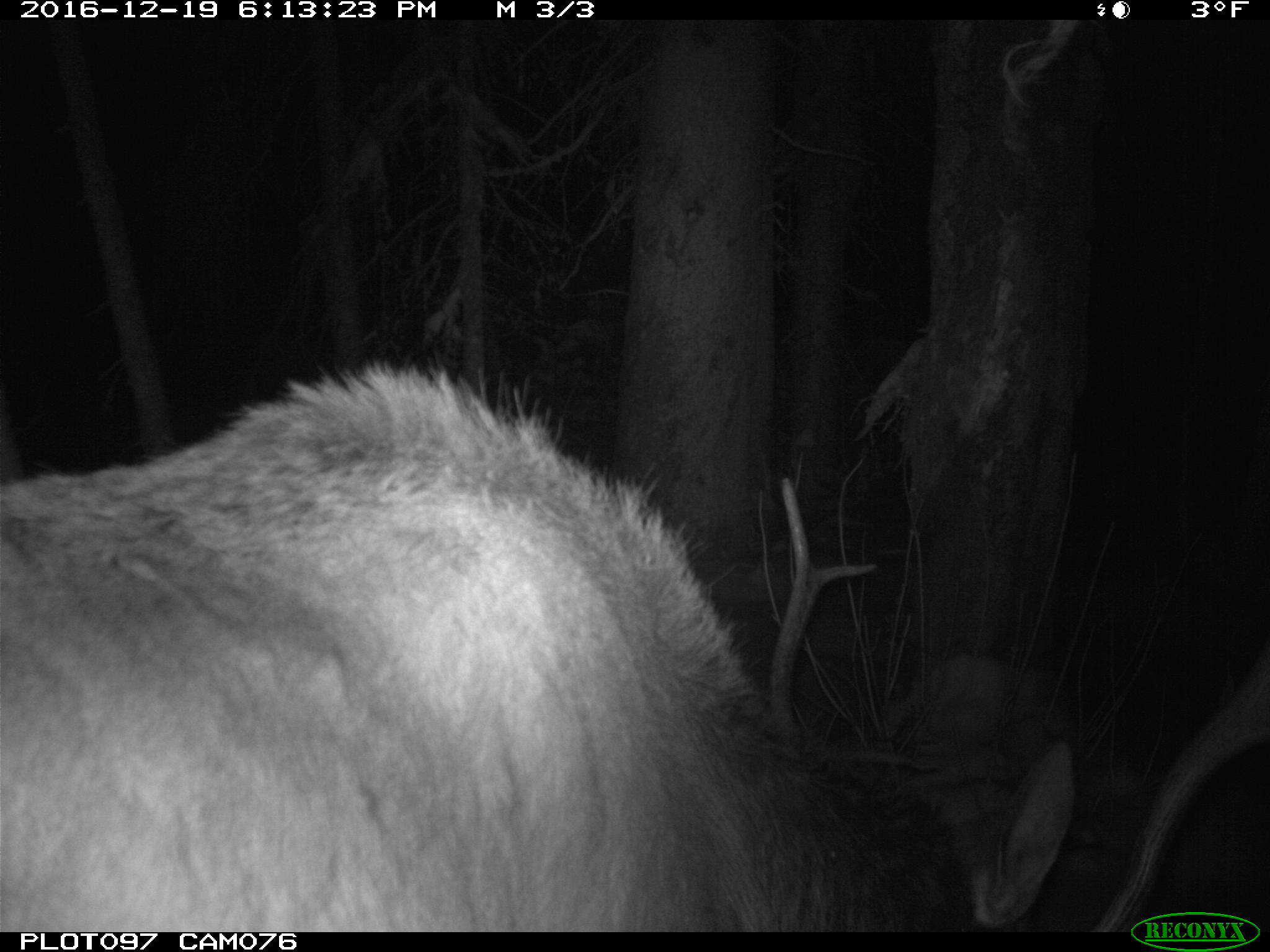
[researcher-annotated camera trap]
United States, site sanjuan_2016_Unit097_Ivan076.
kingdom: Animalia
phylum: Chordata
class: Mammalia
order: Artiodactyla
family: Cervidae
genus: Cervus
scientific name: Cervus elaphus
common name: red deer